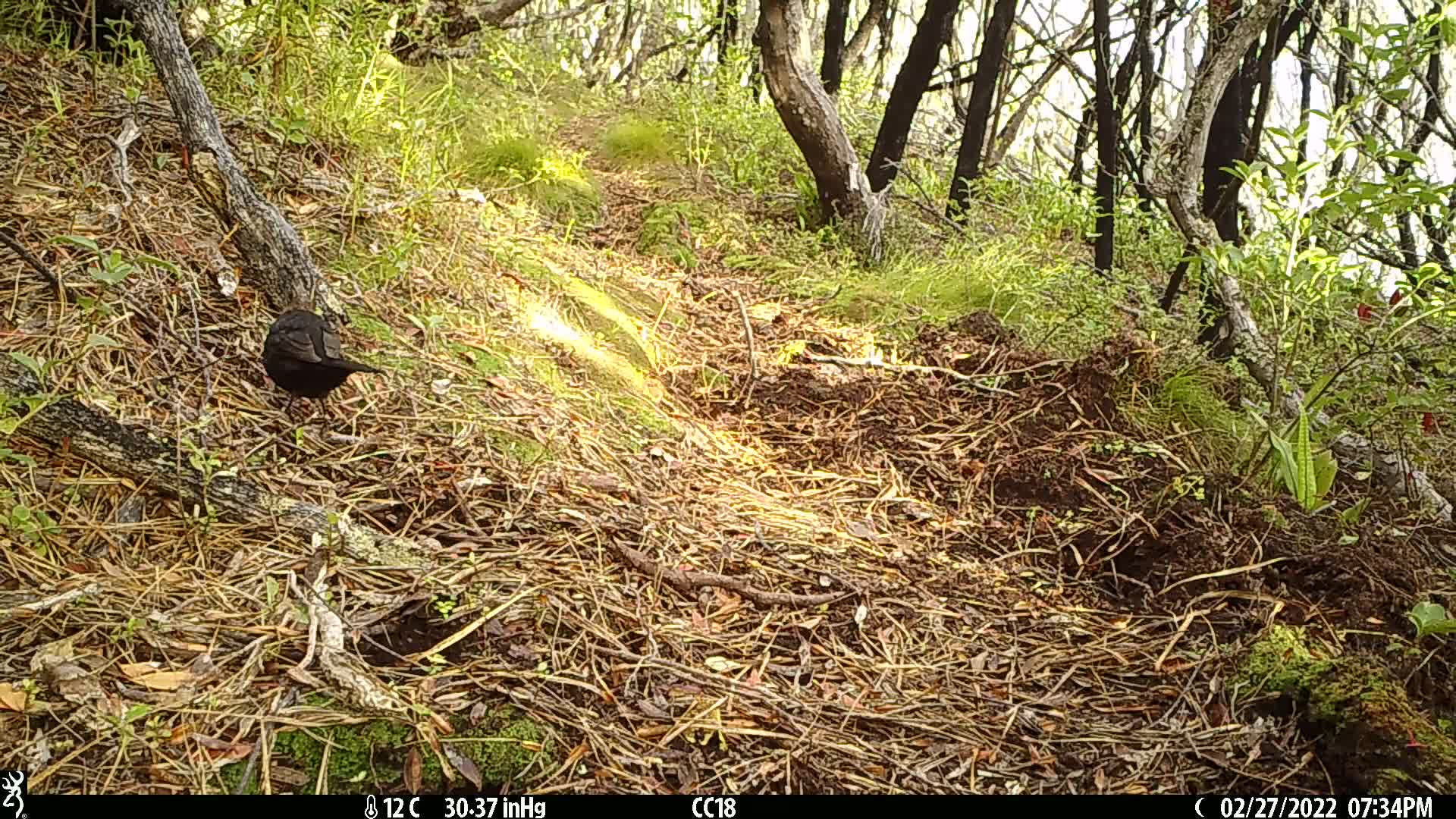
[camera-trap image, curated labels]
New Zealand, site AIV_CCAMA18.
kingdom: Animalia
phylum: Chordata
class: Aves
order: Passeriformes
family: Turdidae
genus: Turdus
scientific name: Turdus merula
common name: eurasian blackbird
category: blackbird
Blackbird (eurasian blackbird) (Turdus merula).